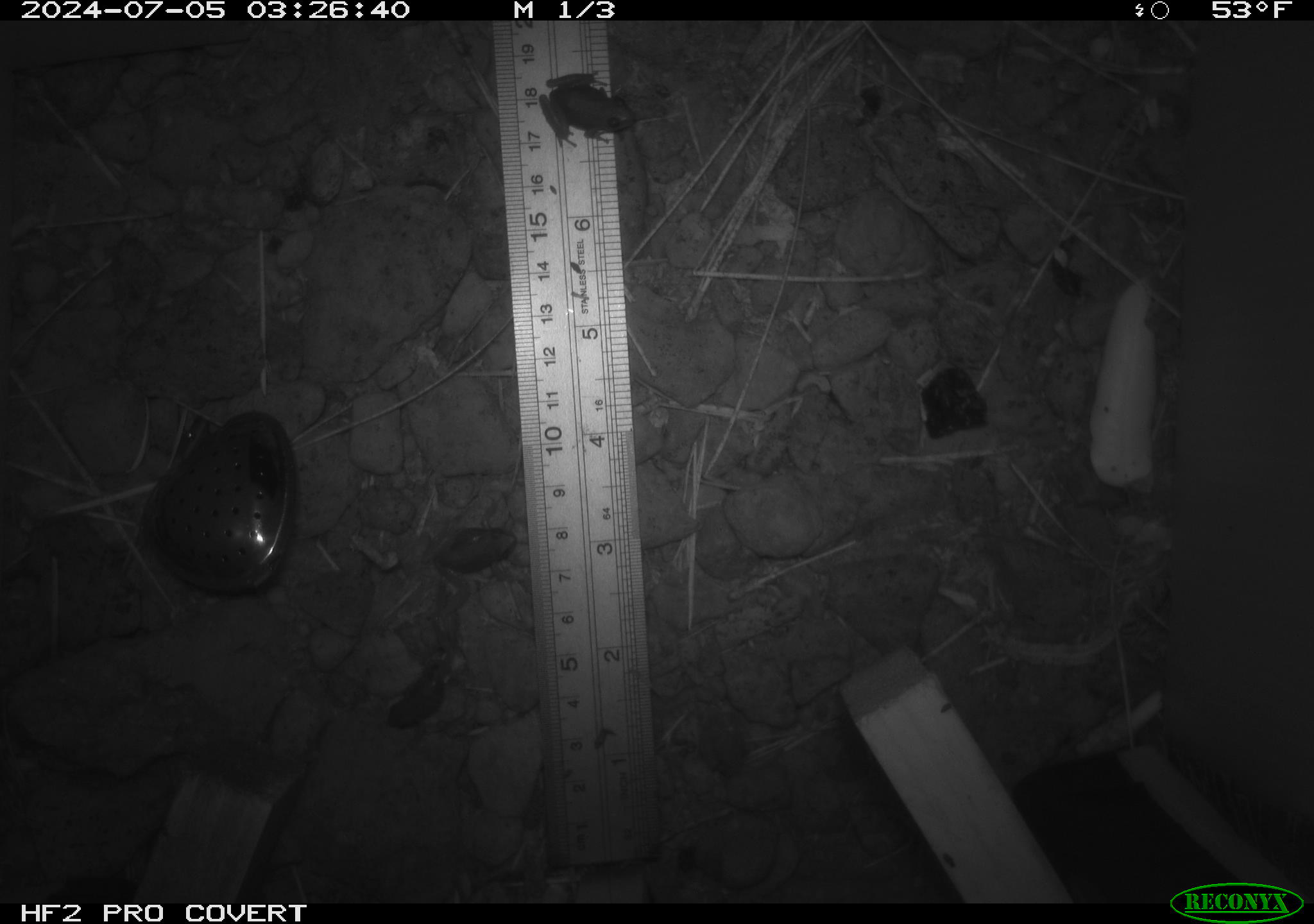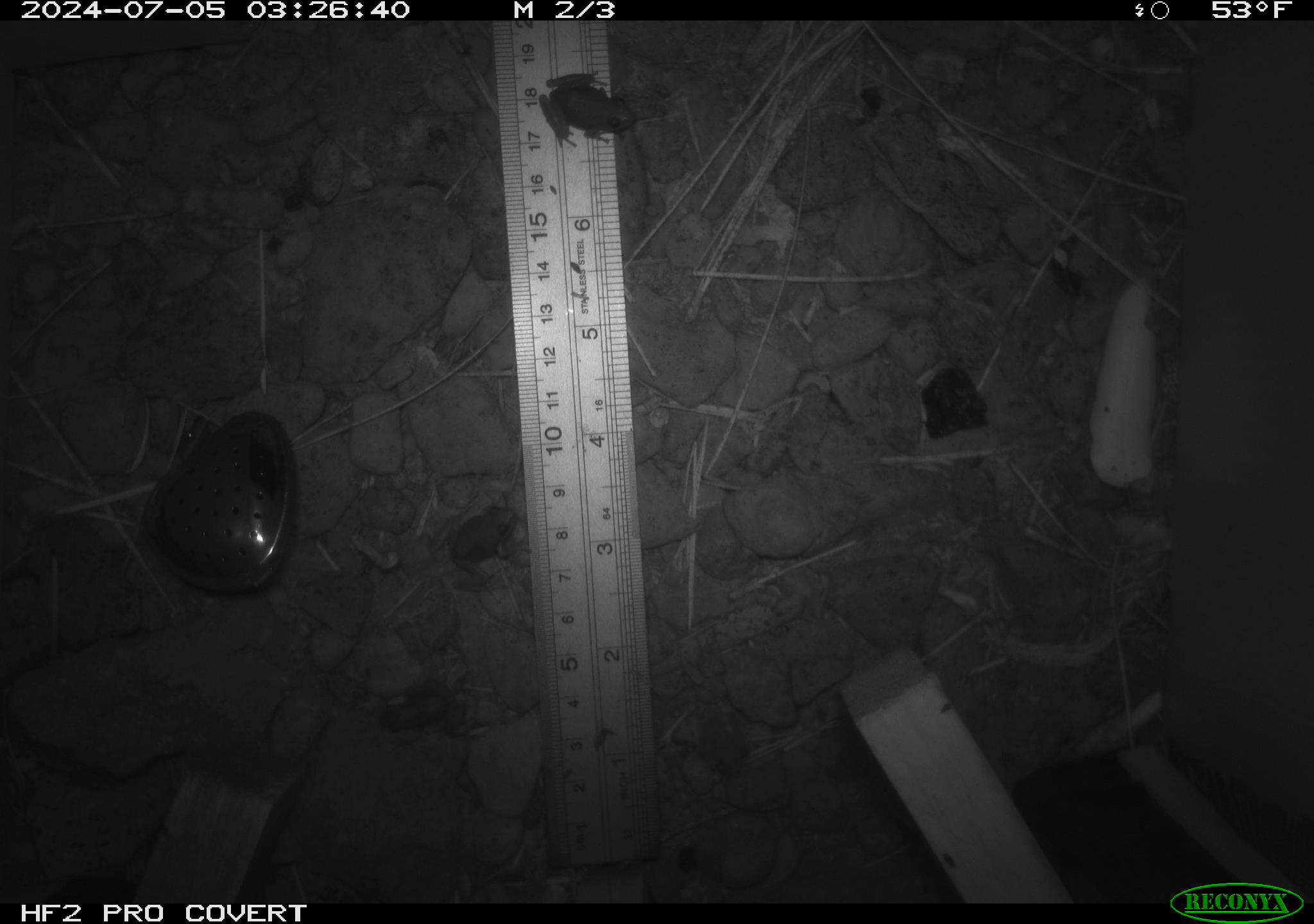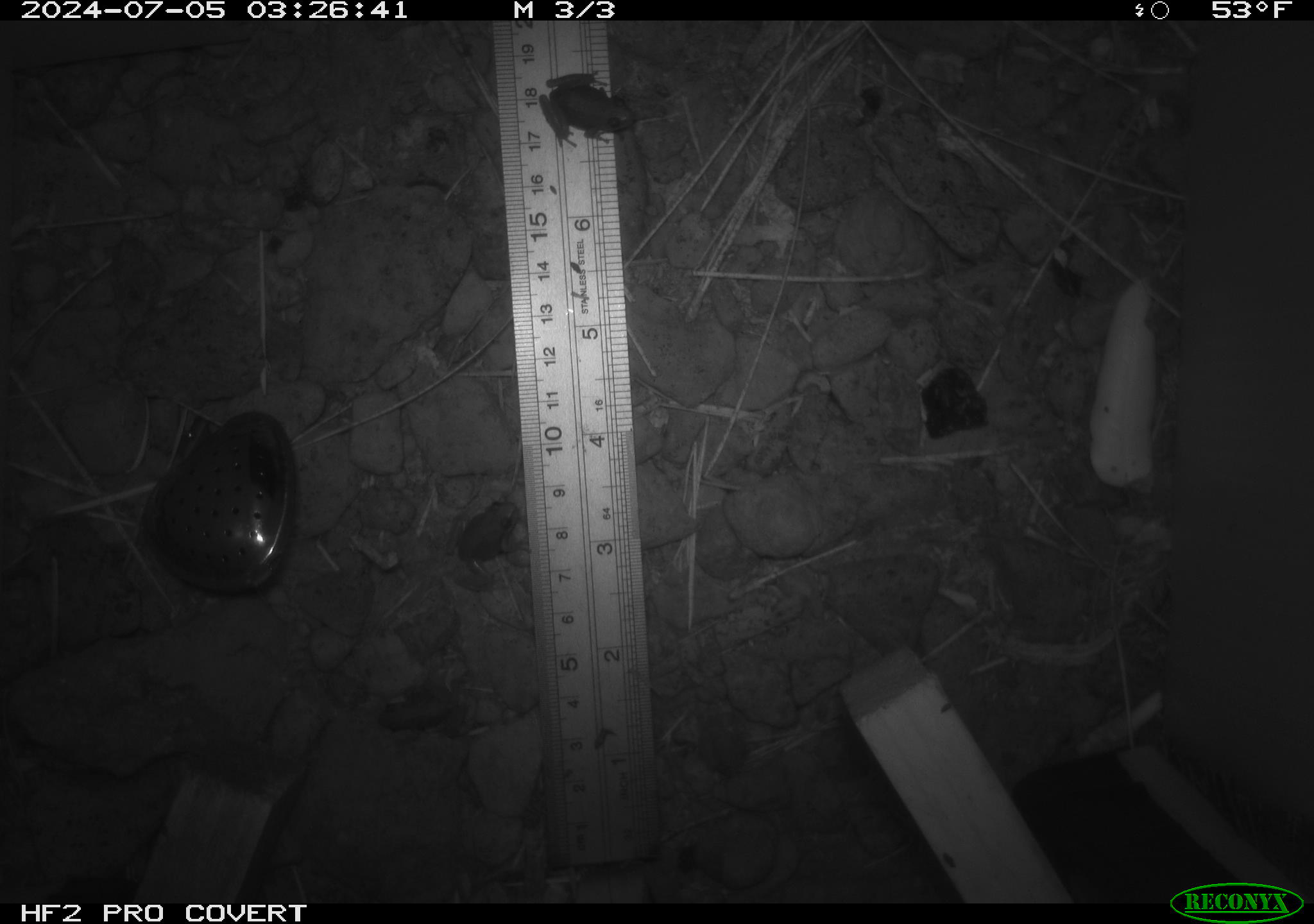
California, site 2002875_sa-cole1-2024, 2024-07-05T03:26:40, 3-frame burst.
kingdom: Animalia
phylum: Chordata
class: Amphibia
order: Anura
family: Hylidae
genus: Pseudacris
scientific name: Pseudacris regilla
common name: sierran treefrog